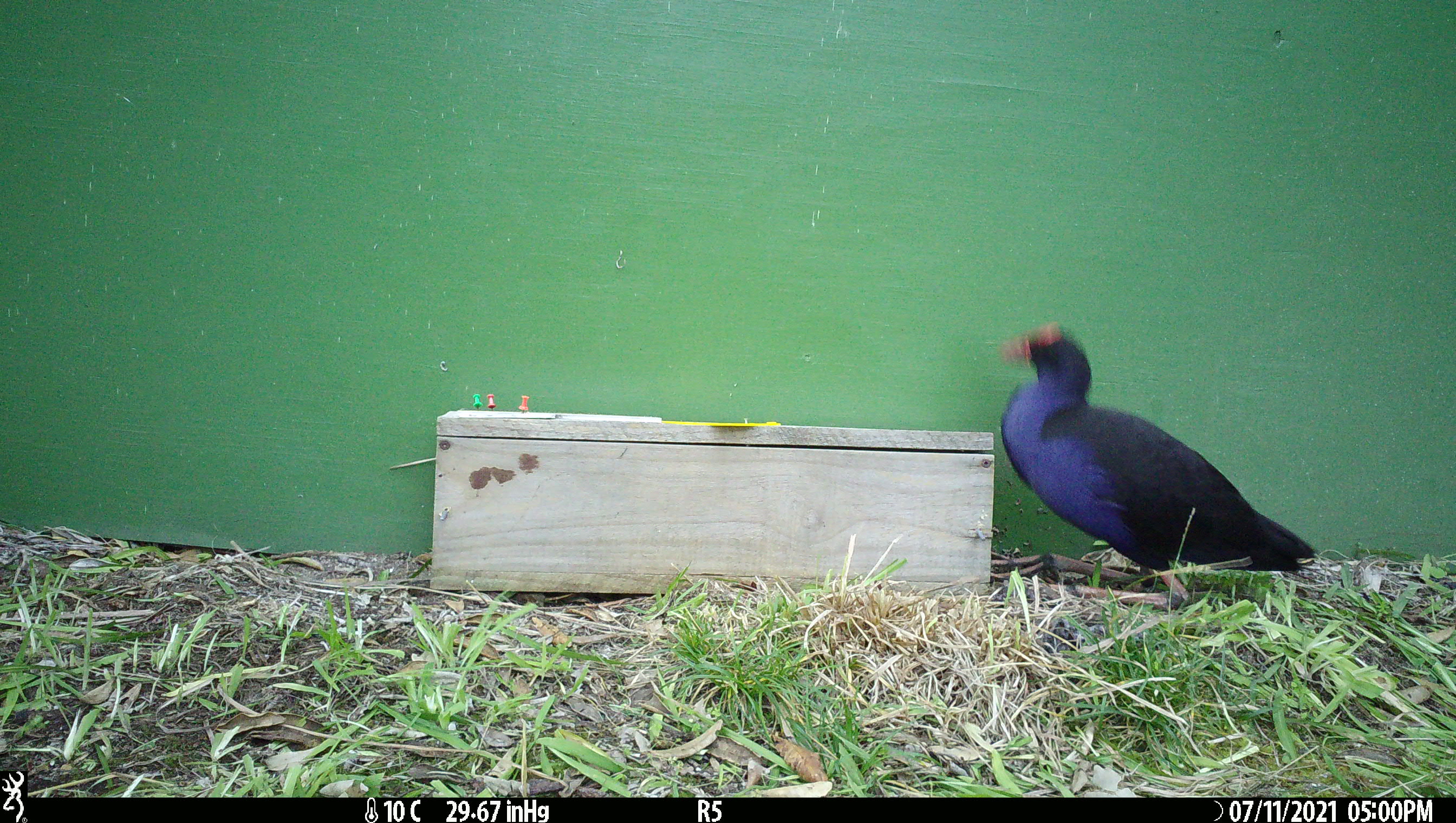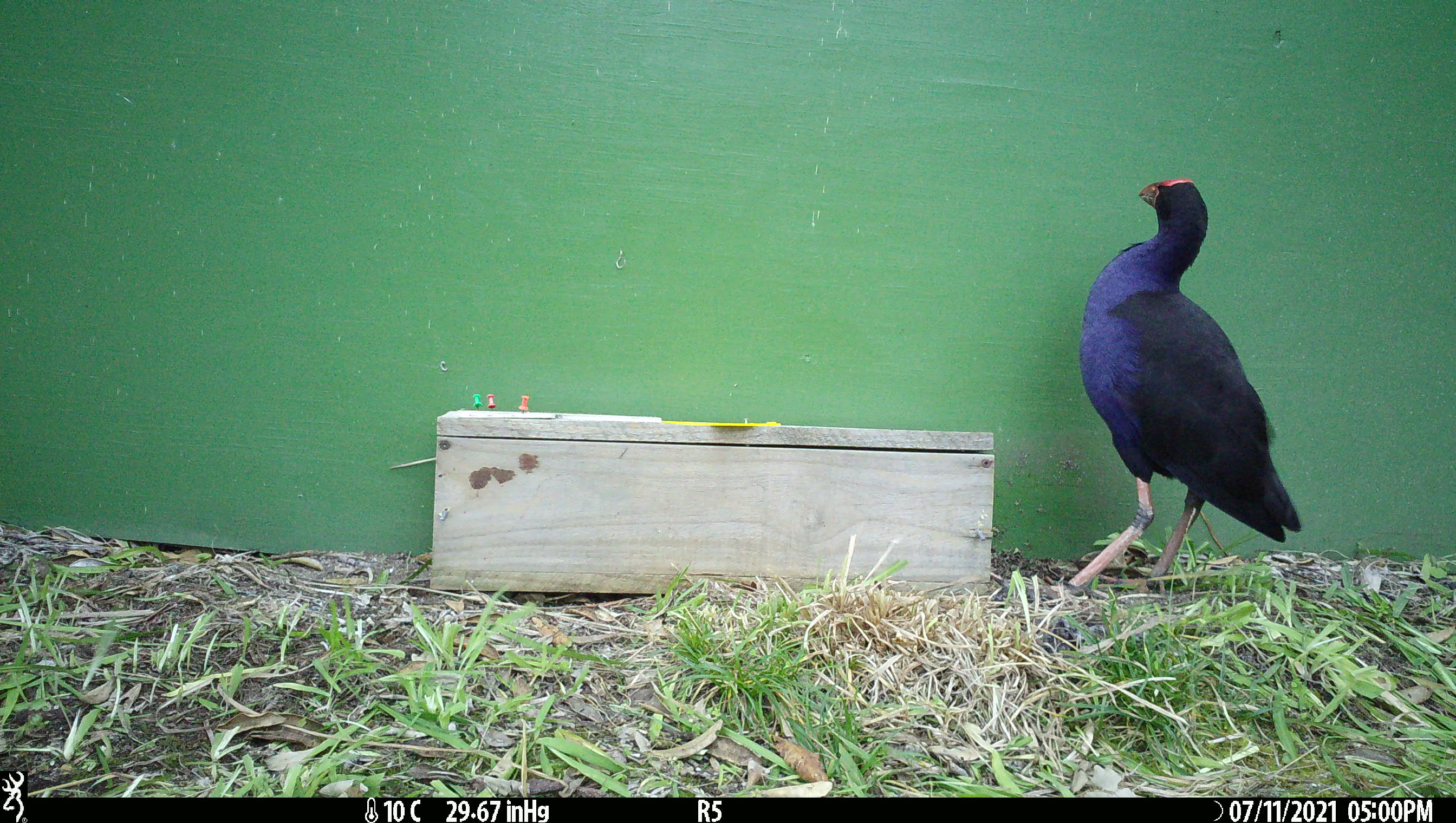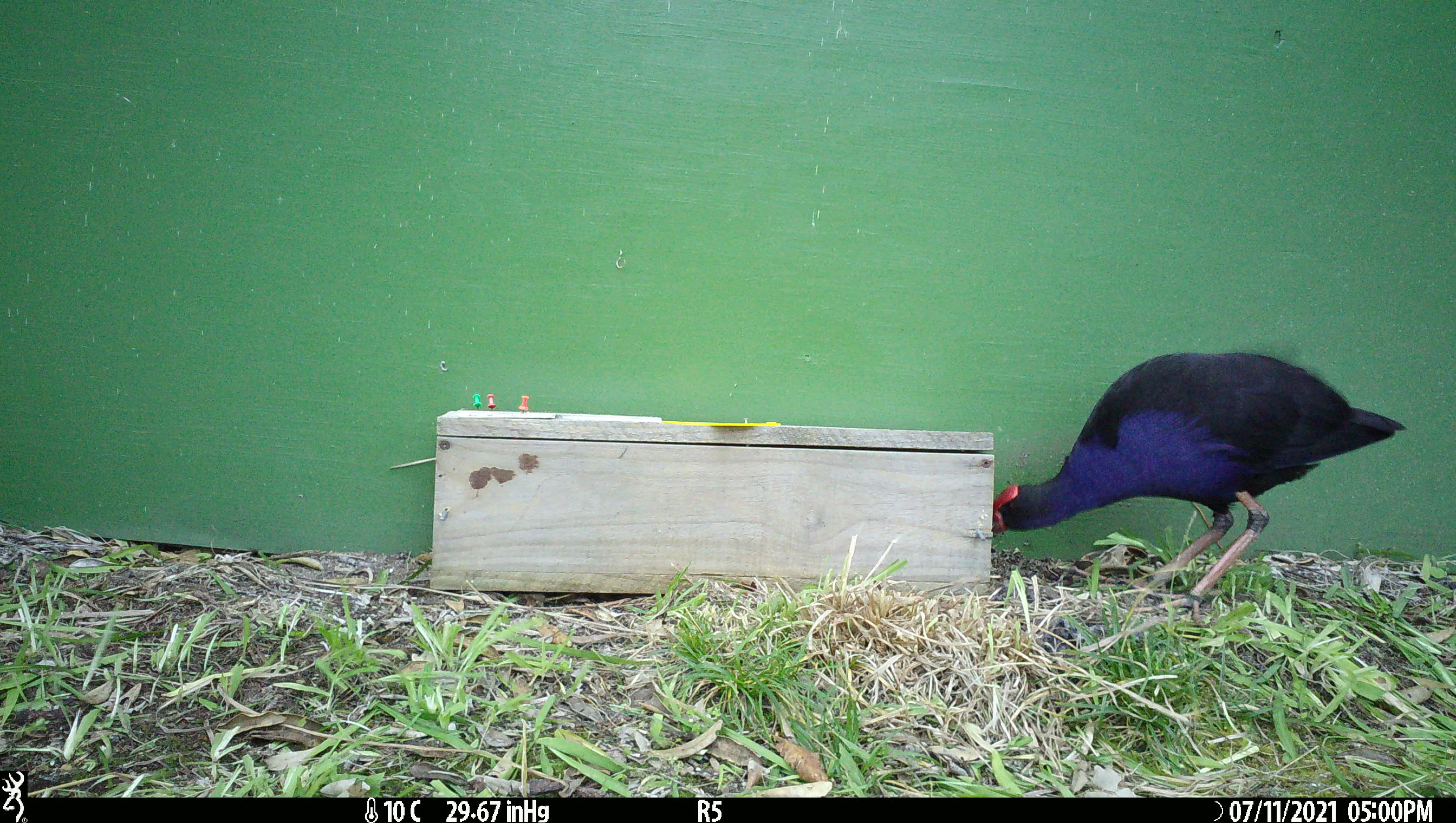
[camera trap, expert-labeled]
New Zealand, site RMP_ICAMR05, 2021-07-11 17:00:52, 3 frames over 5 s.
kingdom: Animalia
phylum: Chordata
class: Aves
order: Gruiformes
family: Rallidae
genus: Porphyrio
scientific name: Porphyrio melanotus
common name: australasian swamphen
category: pukeko